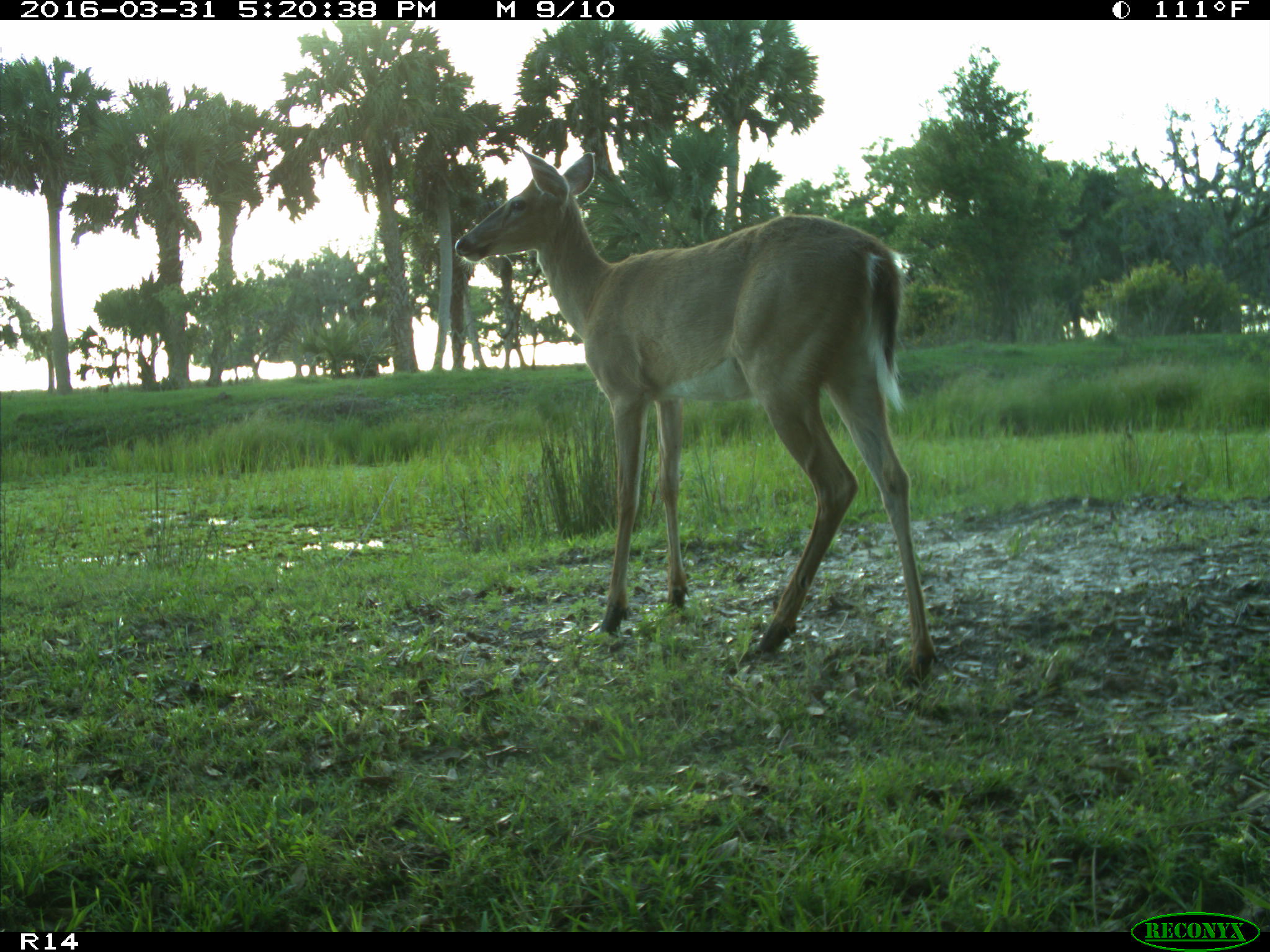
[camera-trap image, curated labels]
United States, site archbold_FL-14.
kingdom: Animalia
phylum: Chordata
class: Mammalia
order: Artiodactyla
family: Cervidae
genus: Odocoileus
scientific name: Odocoileus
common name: deer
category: unidentified deer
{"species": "unidentified deer (deer) (Odocoileus)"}